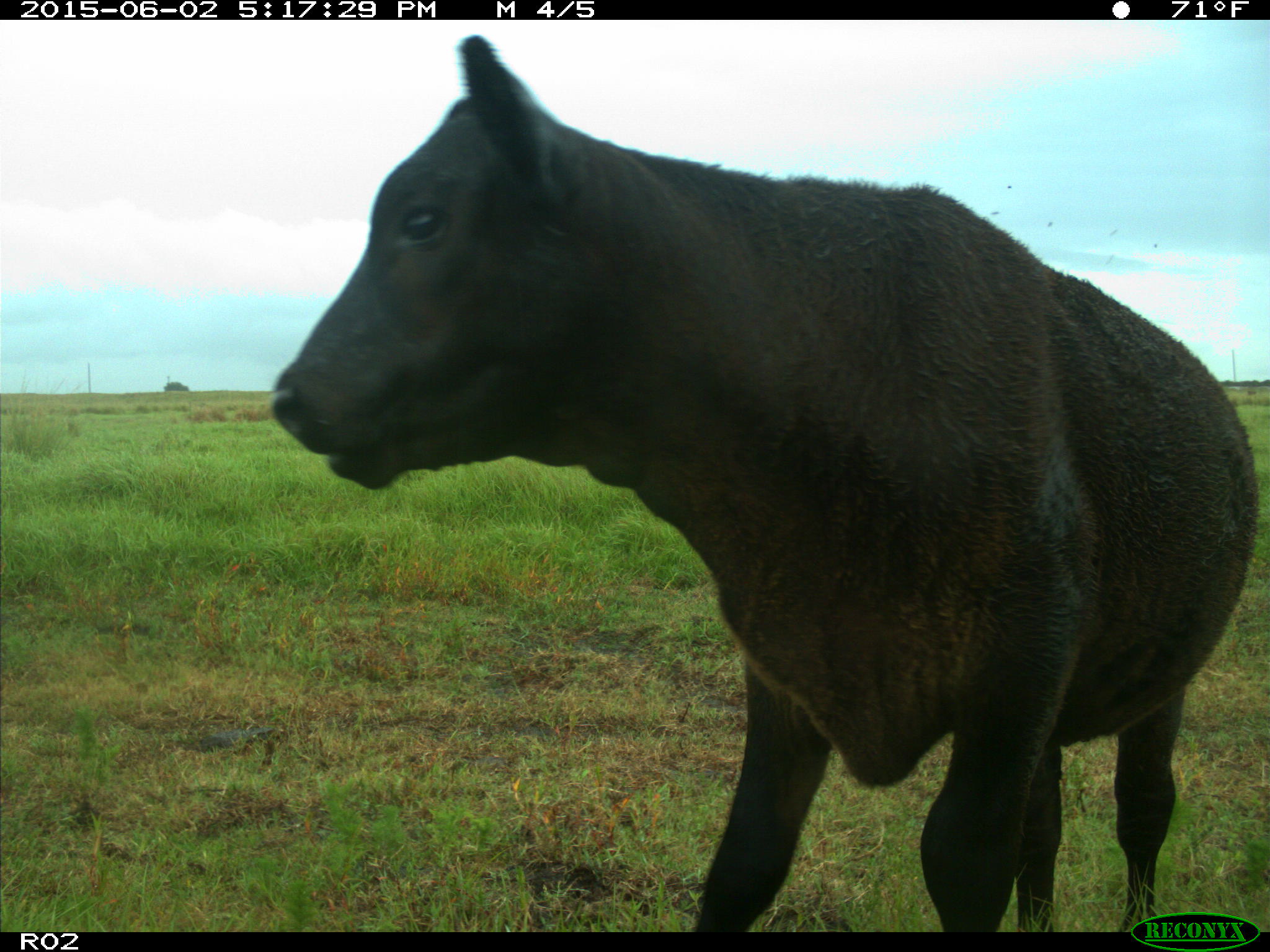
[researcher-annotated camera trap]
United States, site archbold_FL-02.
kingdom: Animalia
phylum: Chordata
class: Mammalia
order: Artiodactyla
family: Bovidae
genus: Bos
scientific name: Bos taurus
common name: domestic cow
Bos taurus (domestic cow).